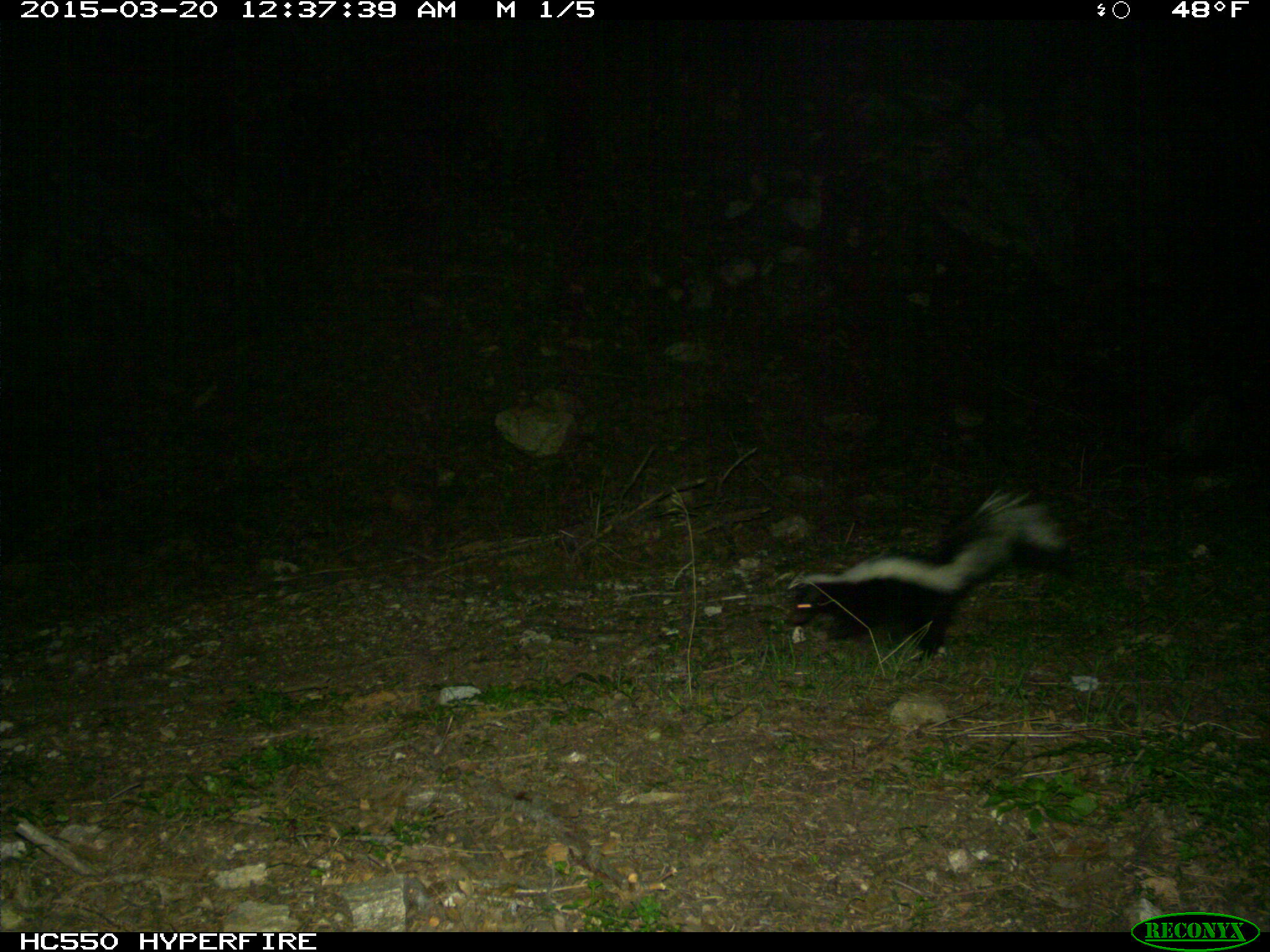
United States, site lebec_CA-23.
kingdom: Animalia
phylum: Chordata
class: Mammalia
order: Carnivora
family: Mephitidae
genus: Mephitis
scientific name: Mephitis mephitis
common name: striped skunk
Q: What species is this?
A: Mephitis mephitis (striped skunk).